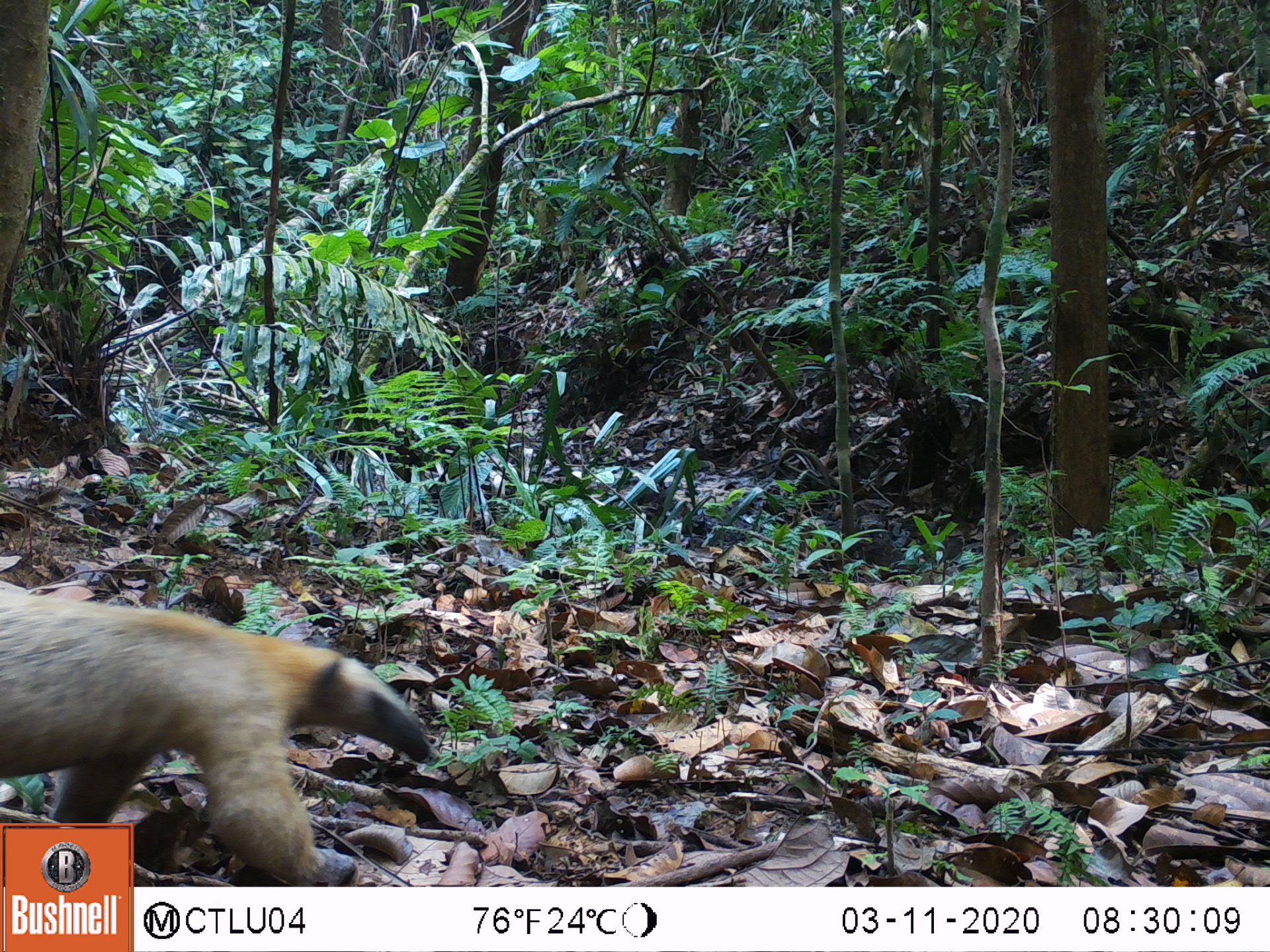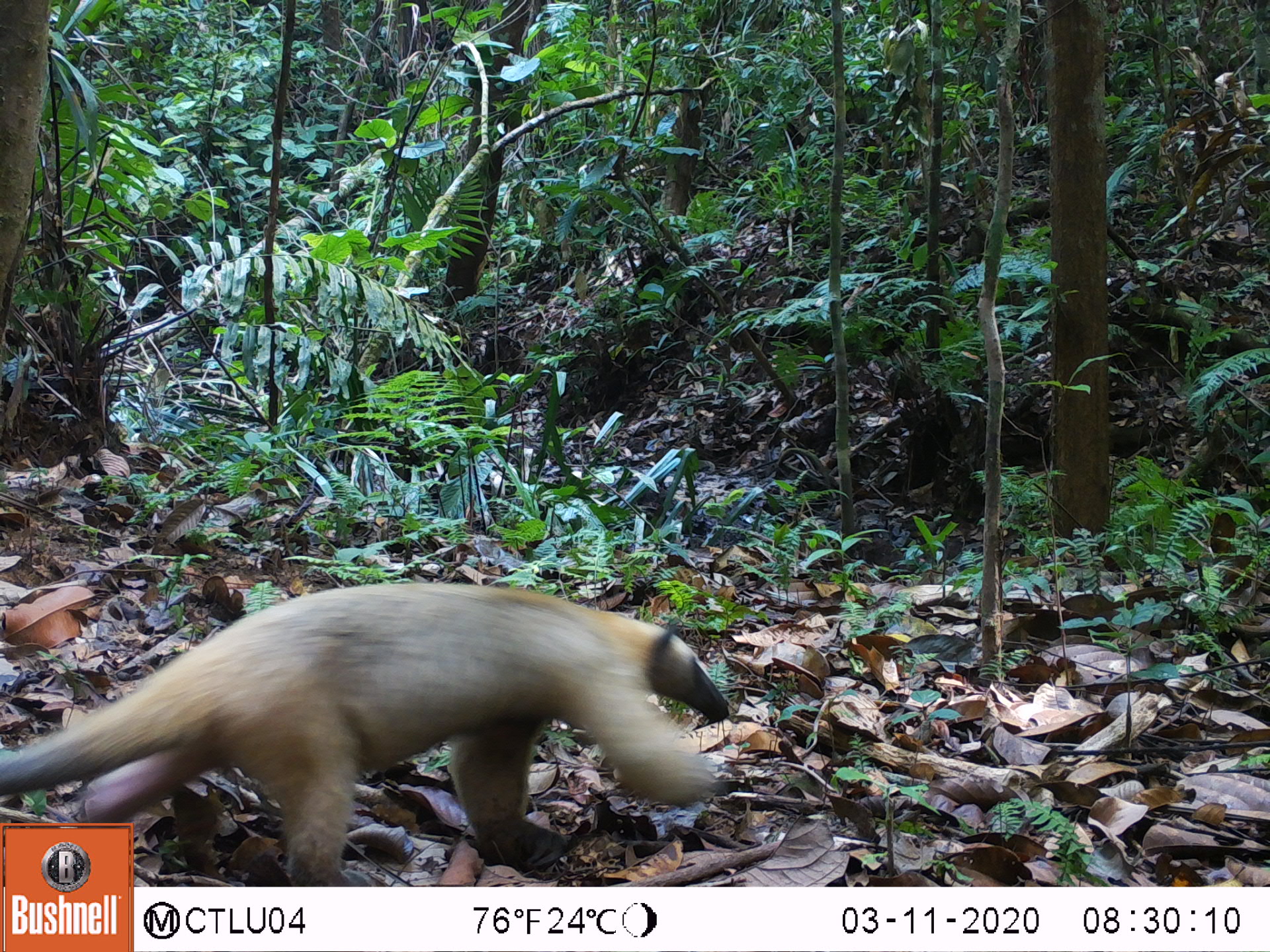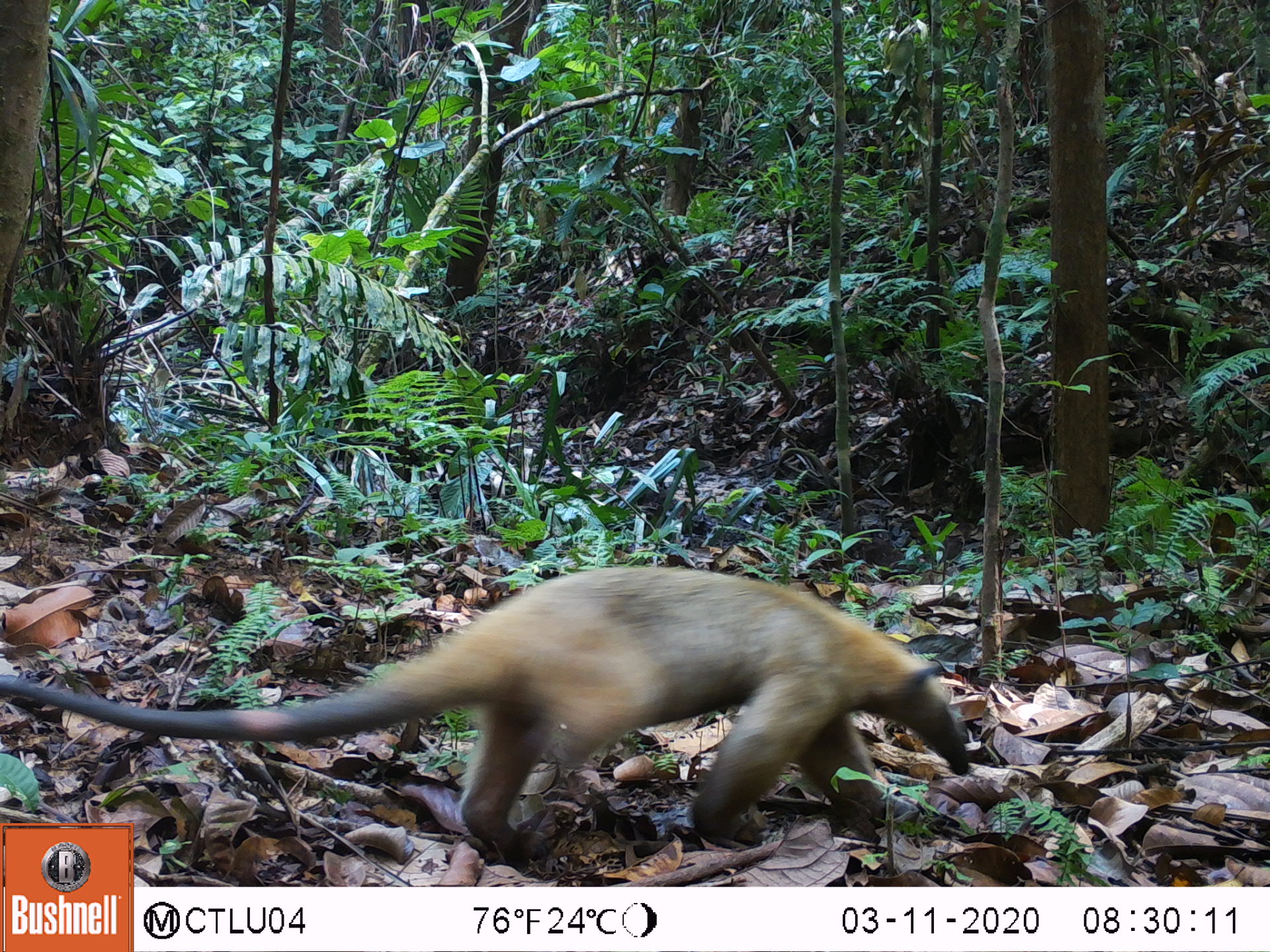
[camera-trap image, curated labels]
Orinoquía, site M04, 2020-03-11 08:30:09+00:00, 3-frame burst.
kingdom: Animalia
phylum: Chordata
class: Mammalia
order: Pilosa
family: Myrmecophagidae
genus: Tamandua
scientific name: Tamandua tetradactyla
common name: southern tamandua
Southern tamandua (Tamandua tetradactyla).